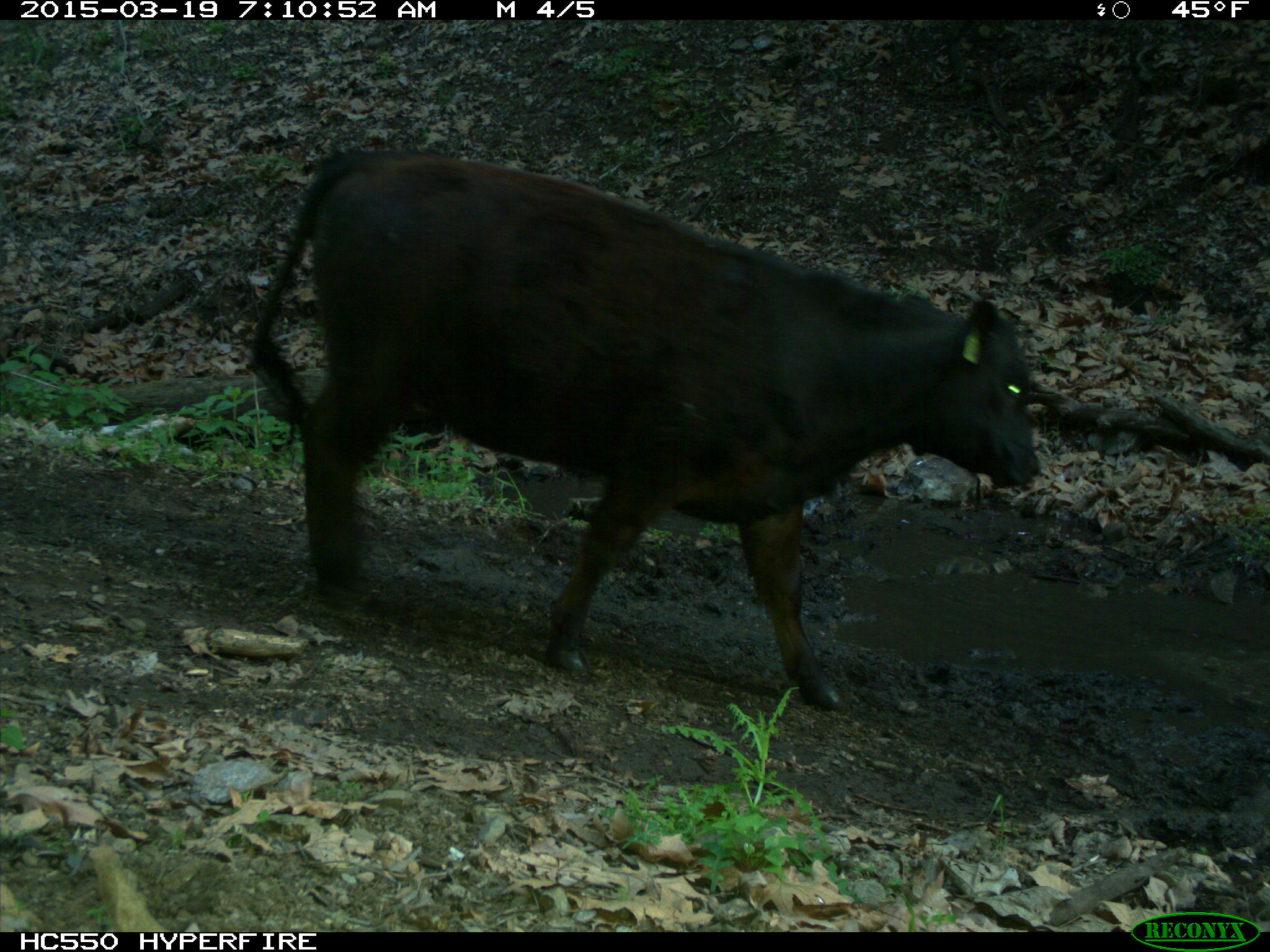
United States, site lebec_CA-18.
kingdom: Animalia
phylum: Chordata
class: Mammalia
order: Artiodactyla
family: Bovidae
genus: Bos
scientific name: Bos taurus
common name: domestic cow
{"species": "Bos taurus (domestic cow)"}